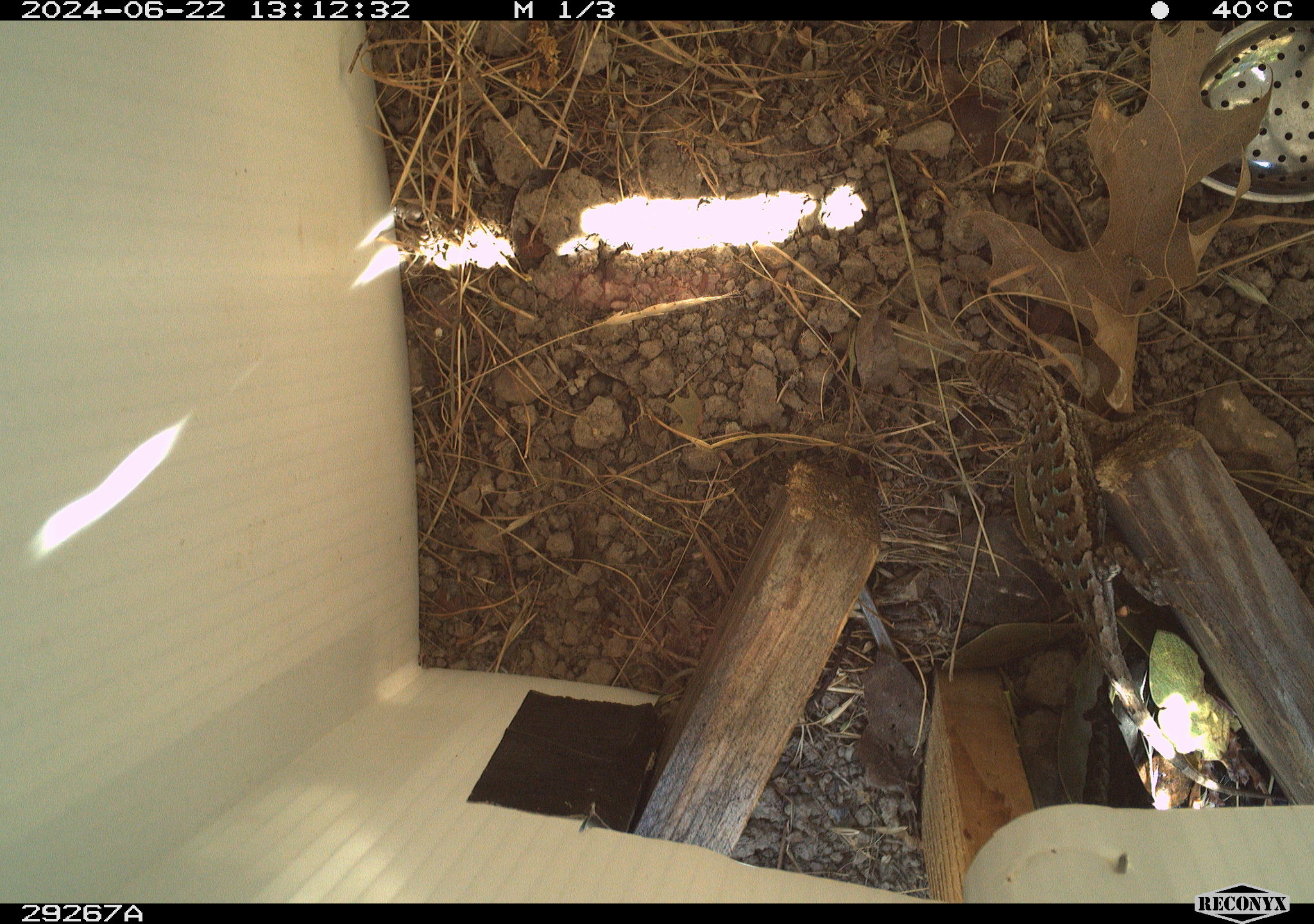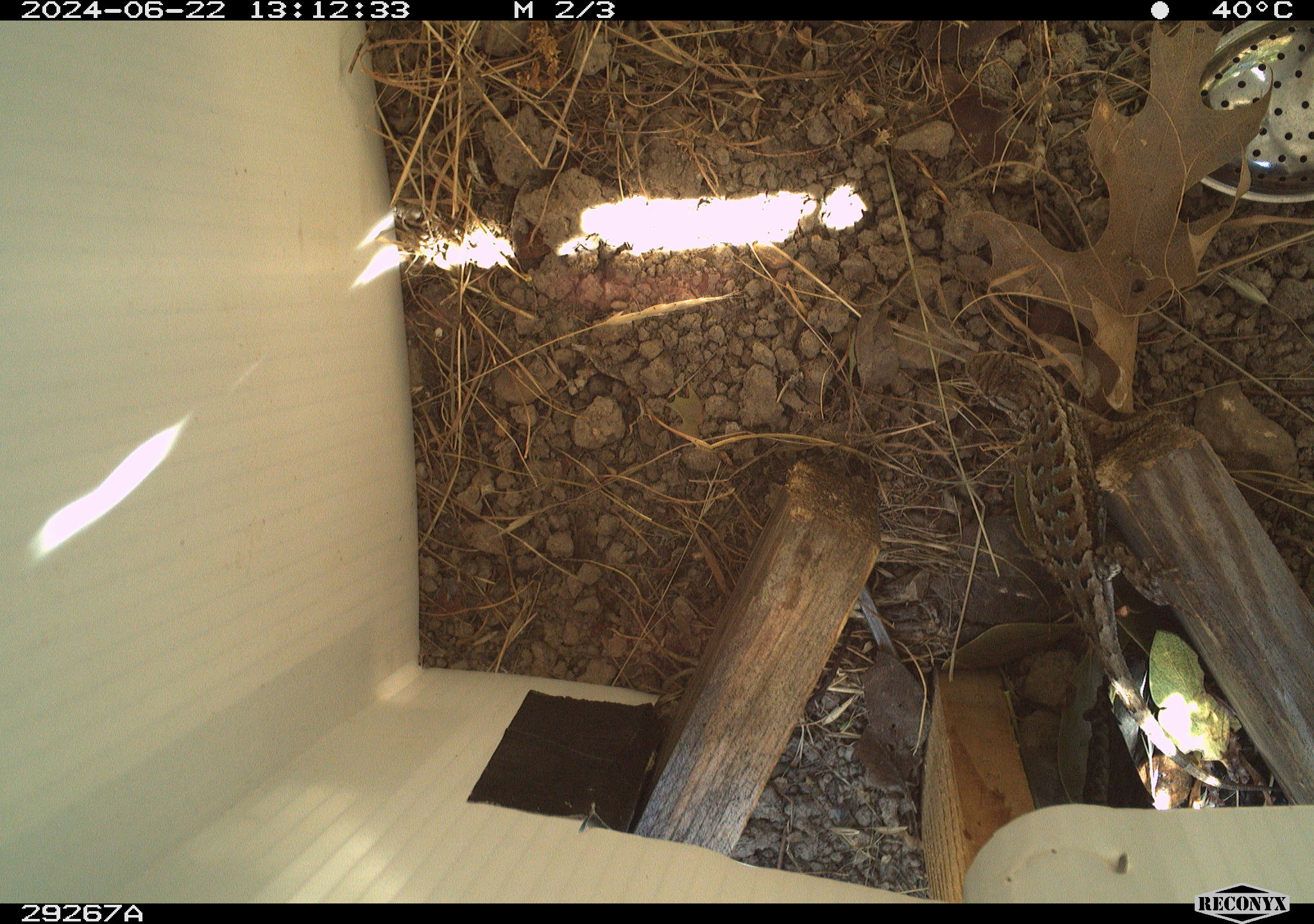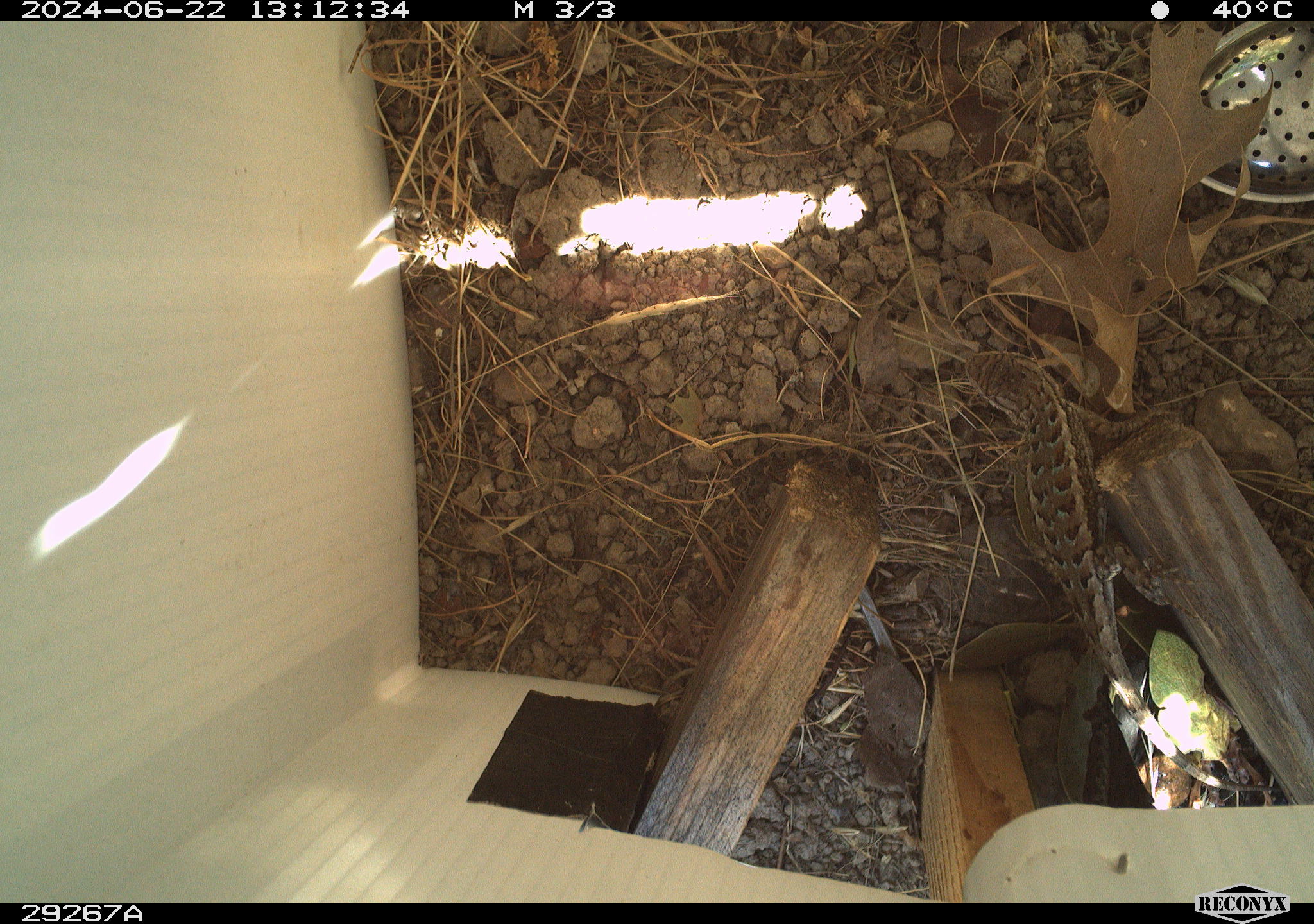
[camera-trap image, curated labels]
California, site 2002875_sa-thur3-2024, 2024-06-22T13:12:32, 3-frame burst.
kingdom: Animalia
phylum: Chordata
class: Reptilia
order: Squamata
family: Phrynosomatidae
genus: Sceloporus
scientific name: Sceloporus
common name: spiny lizards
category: sceloporus species